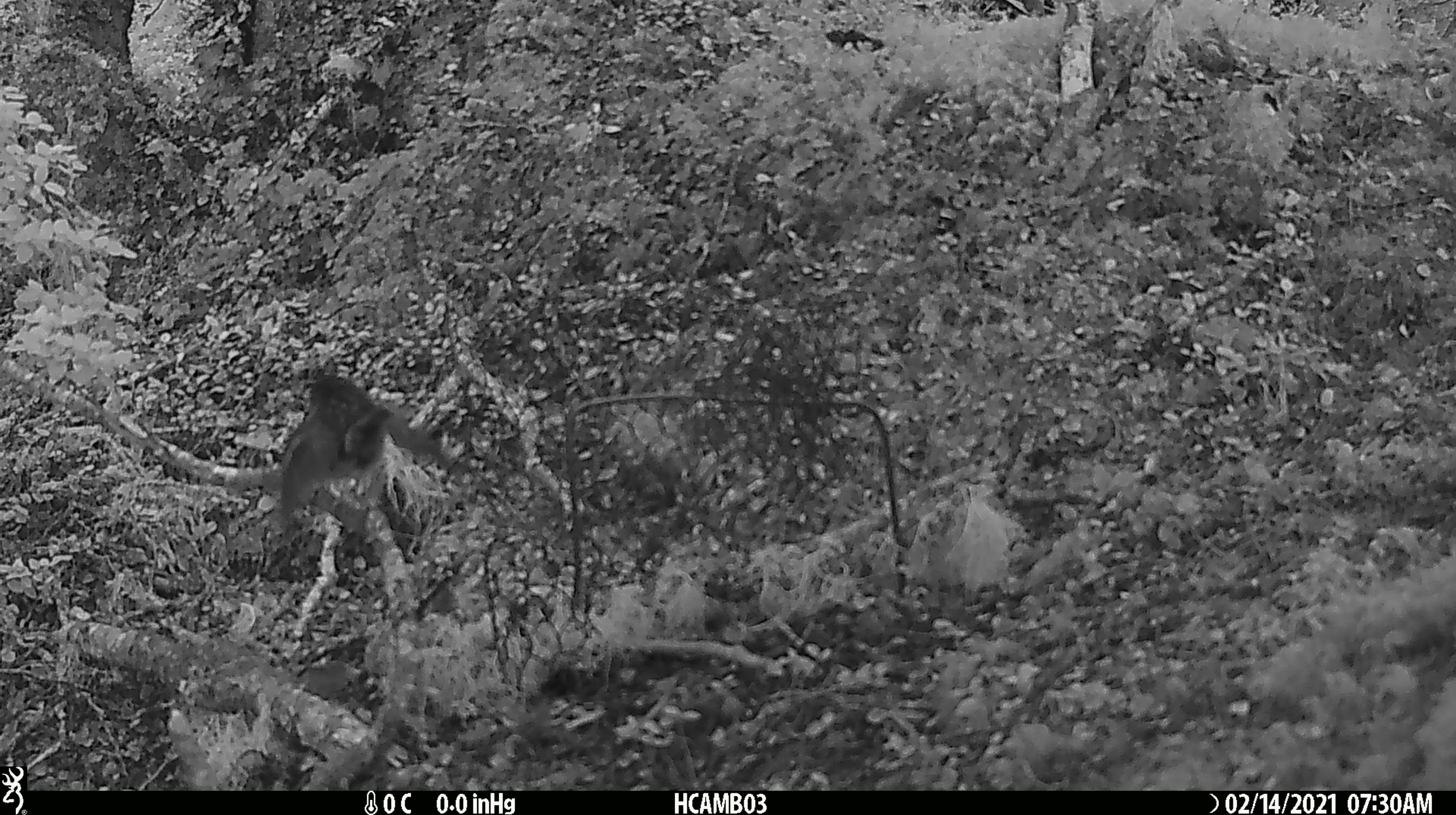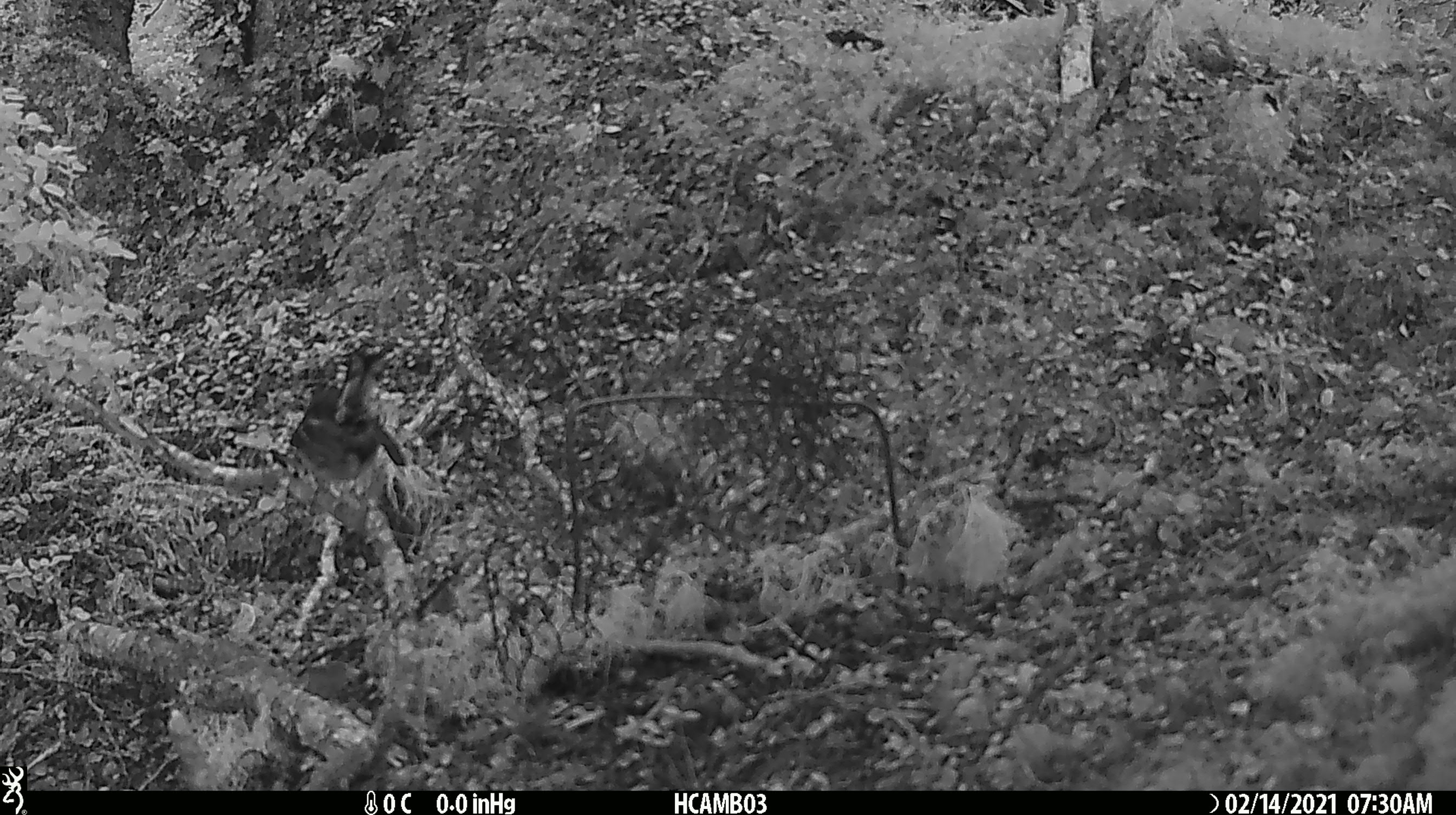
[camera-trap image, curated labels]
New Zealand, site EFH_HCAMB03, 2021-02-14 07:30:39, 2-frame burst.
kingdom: Animalia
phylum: Chordata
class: Aves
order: Passeriformes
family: Petroicidae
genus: Petroica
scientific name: Petroica macrocephala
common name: tomtit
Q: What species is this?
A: Tomtit (Petroica macrocephala).